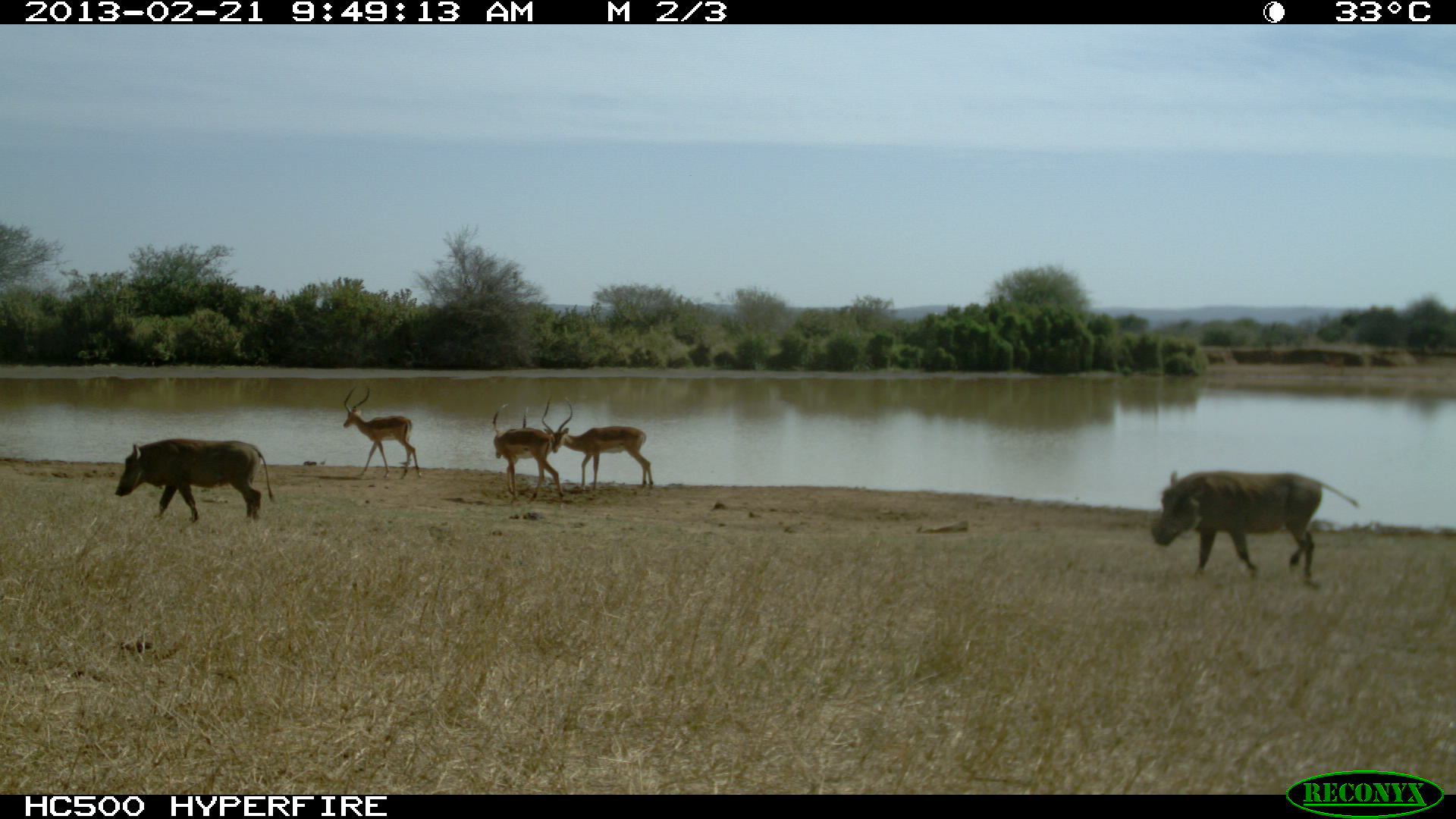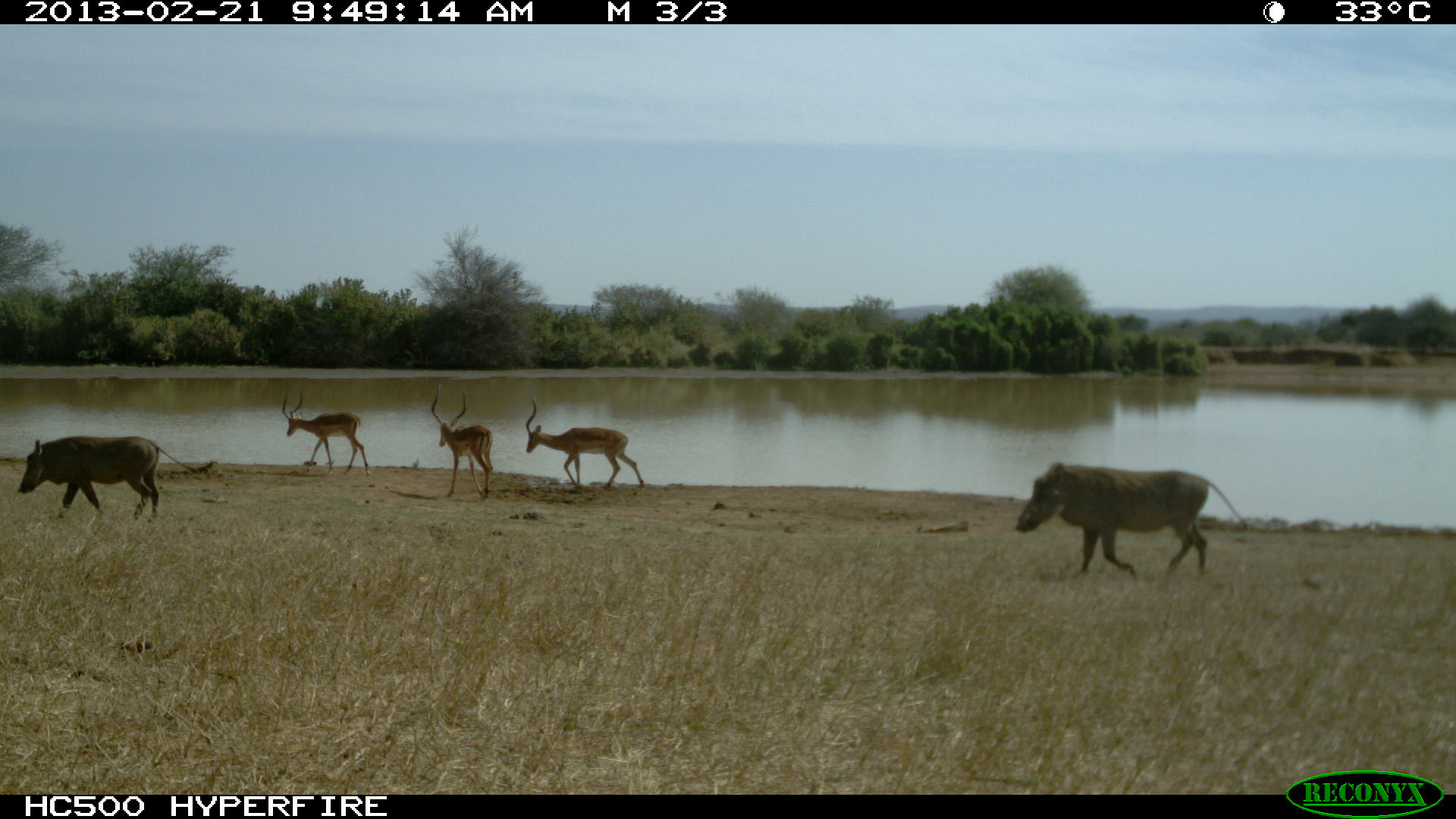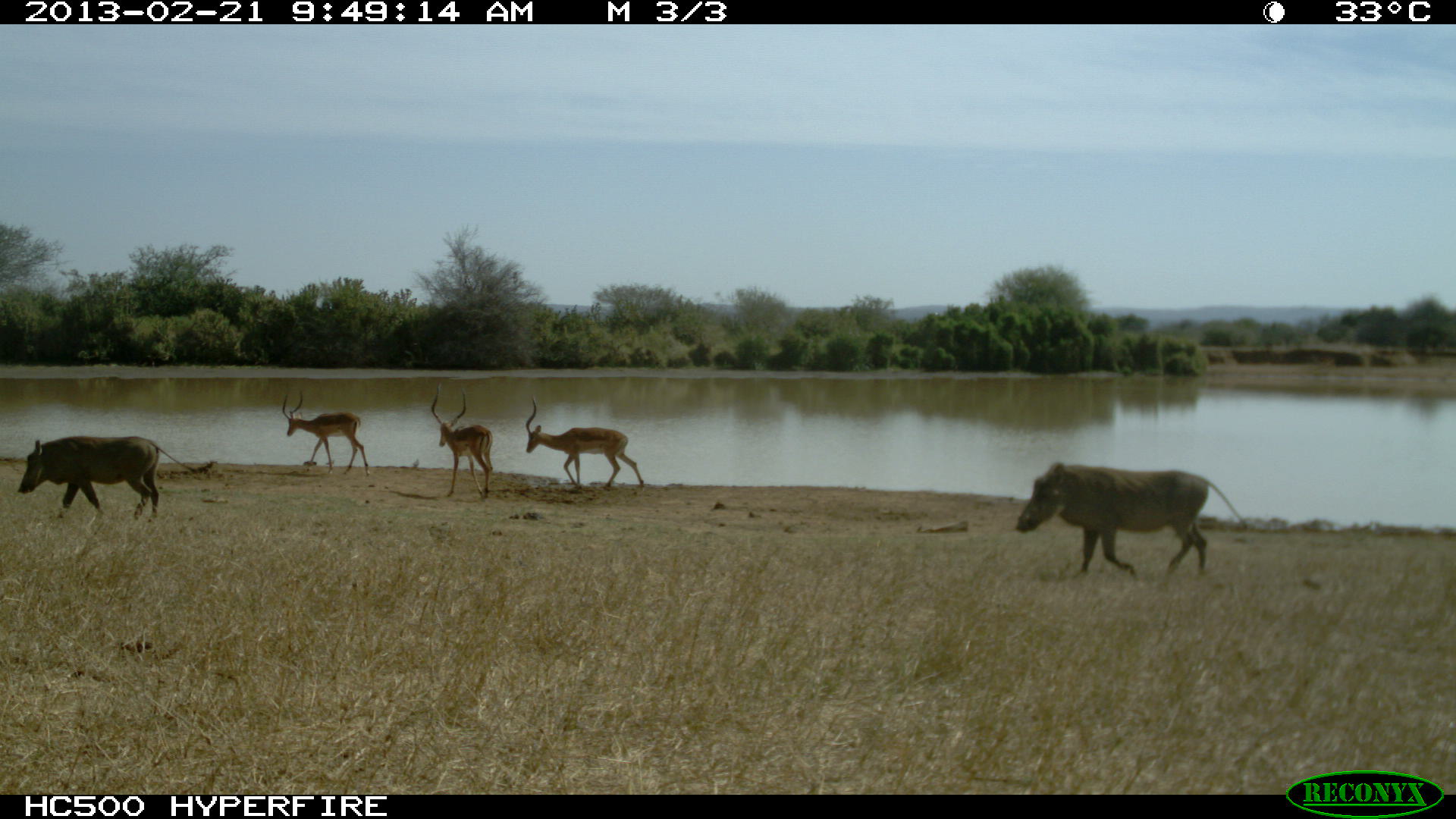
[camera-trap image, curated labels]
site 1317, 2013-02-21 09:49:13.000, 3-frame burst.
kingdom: Animalia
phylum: Chordata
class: Mammalia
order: Artiodactyla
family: Suidae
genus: Phacochoerus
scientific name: Phacochoerus africanus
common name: common warthog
Phacochoerus africanus (common warthog), count 2.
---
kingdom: Animalia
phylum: Chordata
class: Mammalia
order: Artiodactyla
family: Bovidae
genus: Aepyceros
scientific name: Aepyceros melampus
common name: impala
Aepyceros melampus (impala), count 3.